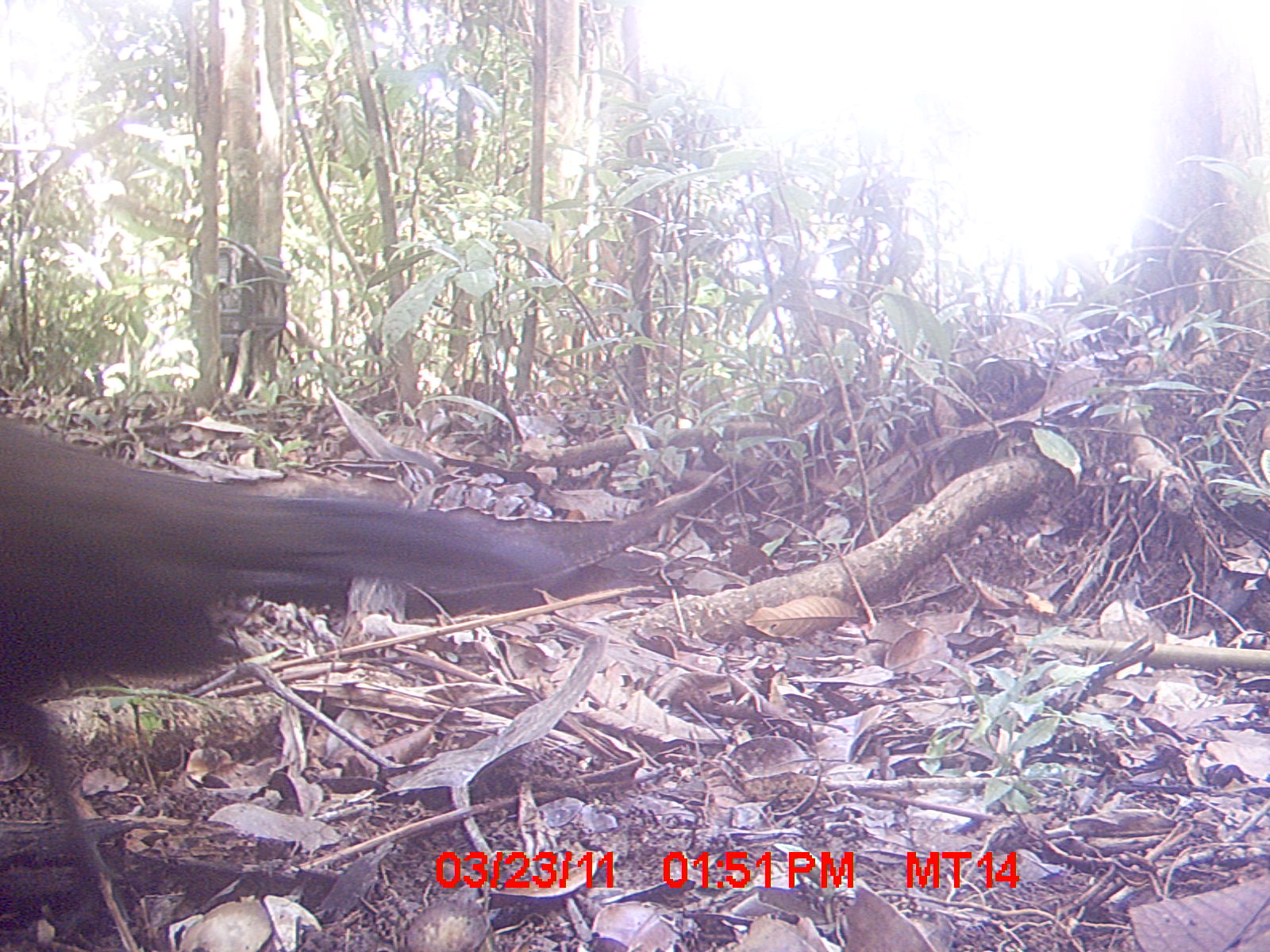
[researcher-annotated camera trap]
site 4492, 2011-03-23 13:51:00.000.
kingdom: Animalia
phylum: Chordata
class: Aves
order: Cuculiformes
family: Cuculidae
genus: Coua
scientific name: Coua serriana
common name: red-breasted coua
Coua serriana (red-breasted coua), count 1.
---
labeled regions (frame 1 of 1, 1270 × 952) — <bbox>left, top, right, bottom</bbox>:
coua serriana: <bbox>0, 410, 571, 949</bbox>